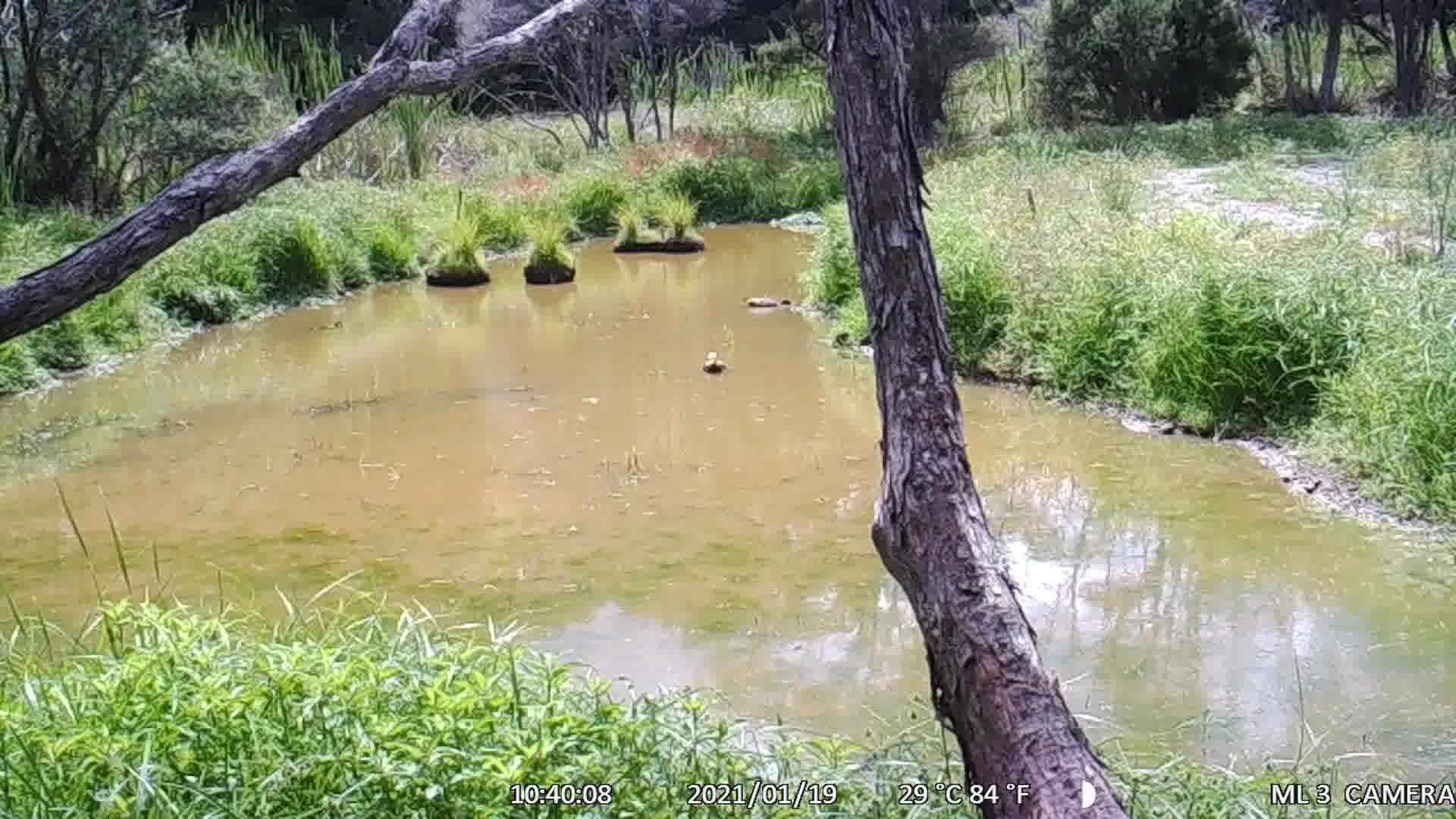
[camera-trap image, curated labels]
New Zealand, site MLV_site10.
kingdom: Animalia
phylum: Chordata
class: Aves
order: Anseriformes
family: Anatidae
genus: Tadorna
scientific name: Tadorna variegata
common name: paradise shelduck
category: paradise duck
Paradise duck (paradise shelduck) (Tadorna variegata).